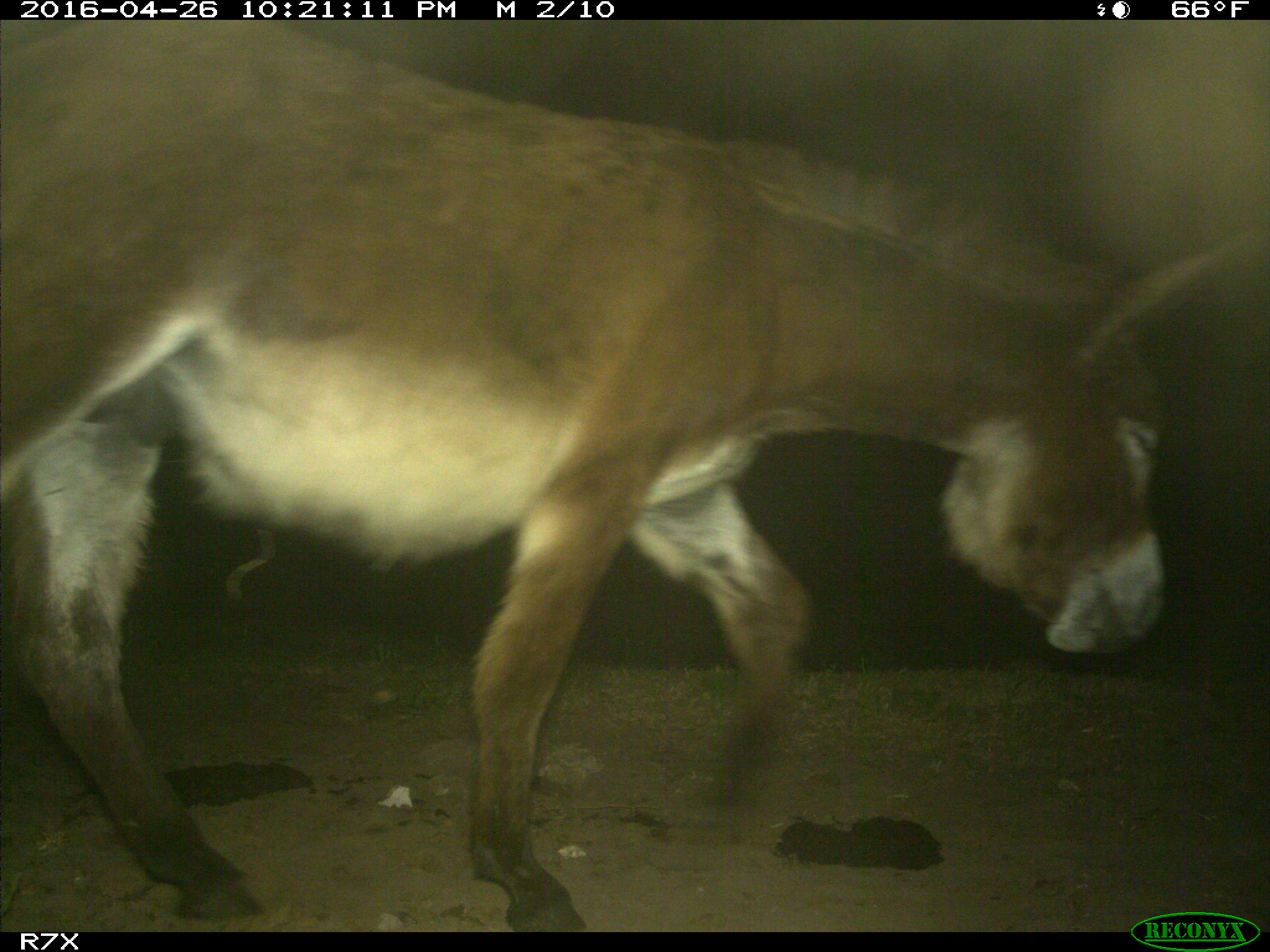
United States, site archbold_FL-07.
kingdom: Animalia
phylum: Chordata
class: Mammalia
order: Artiodactyla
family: Bovidae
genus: Bos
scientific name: Bos taurus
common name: domestic cow